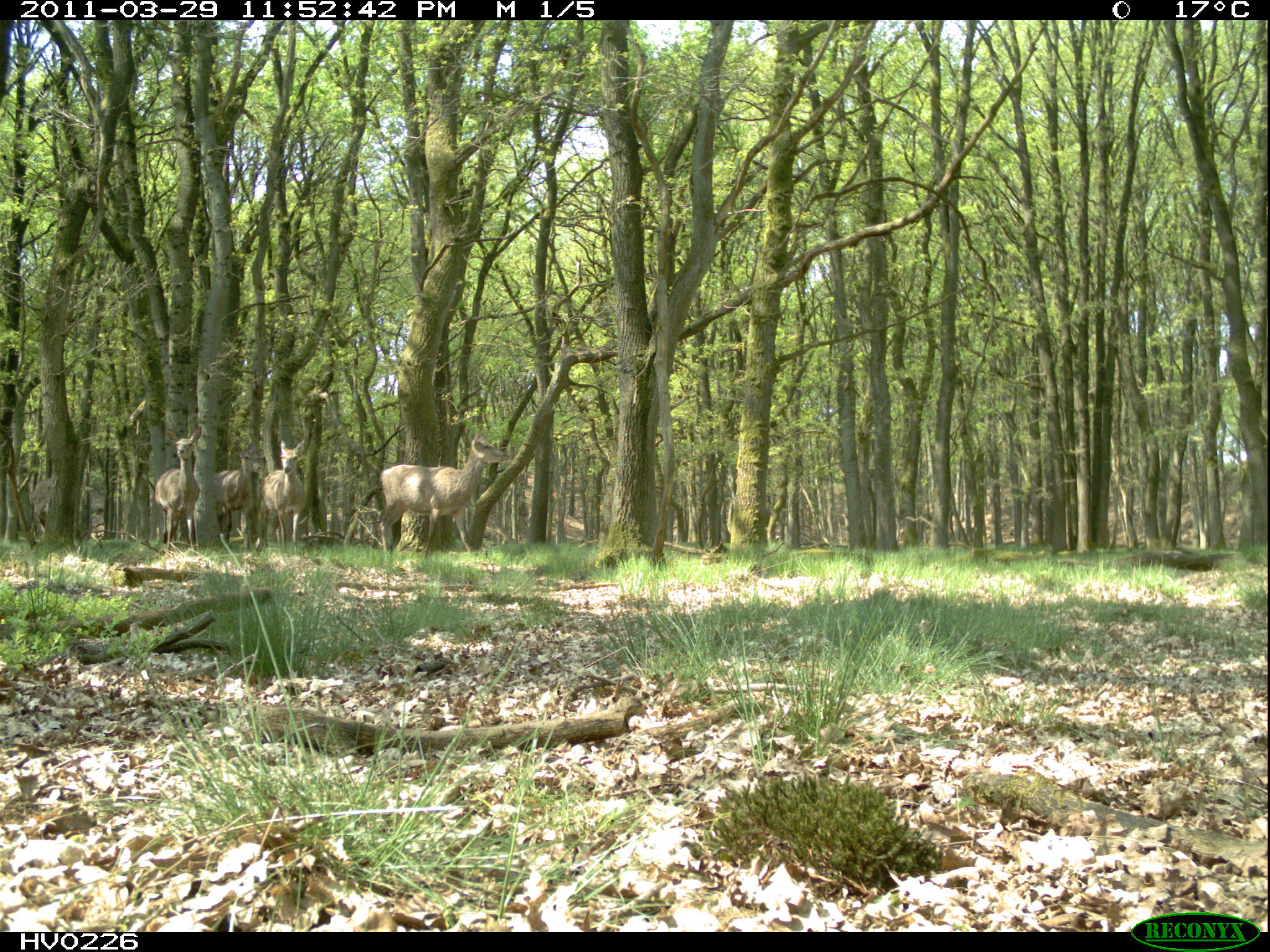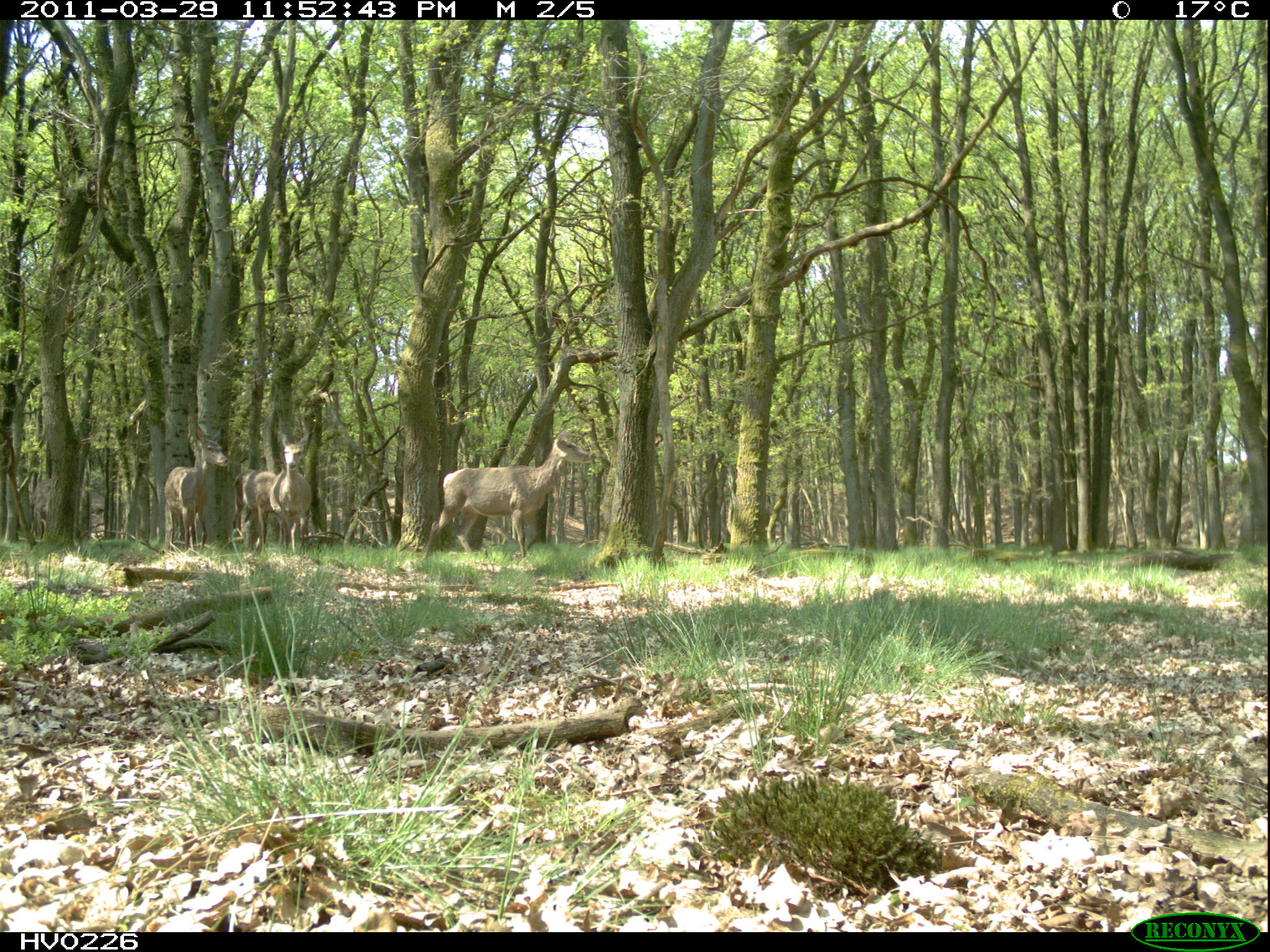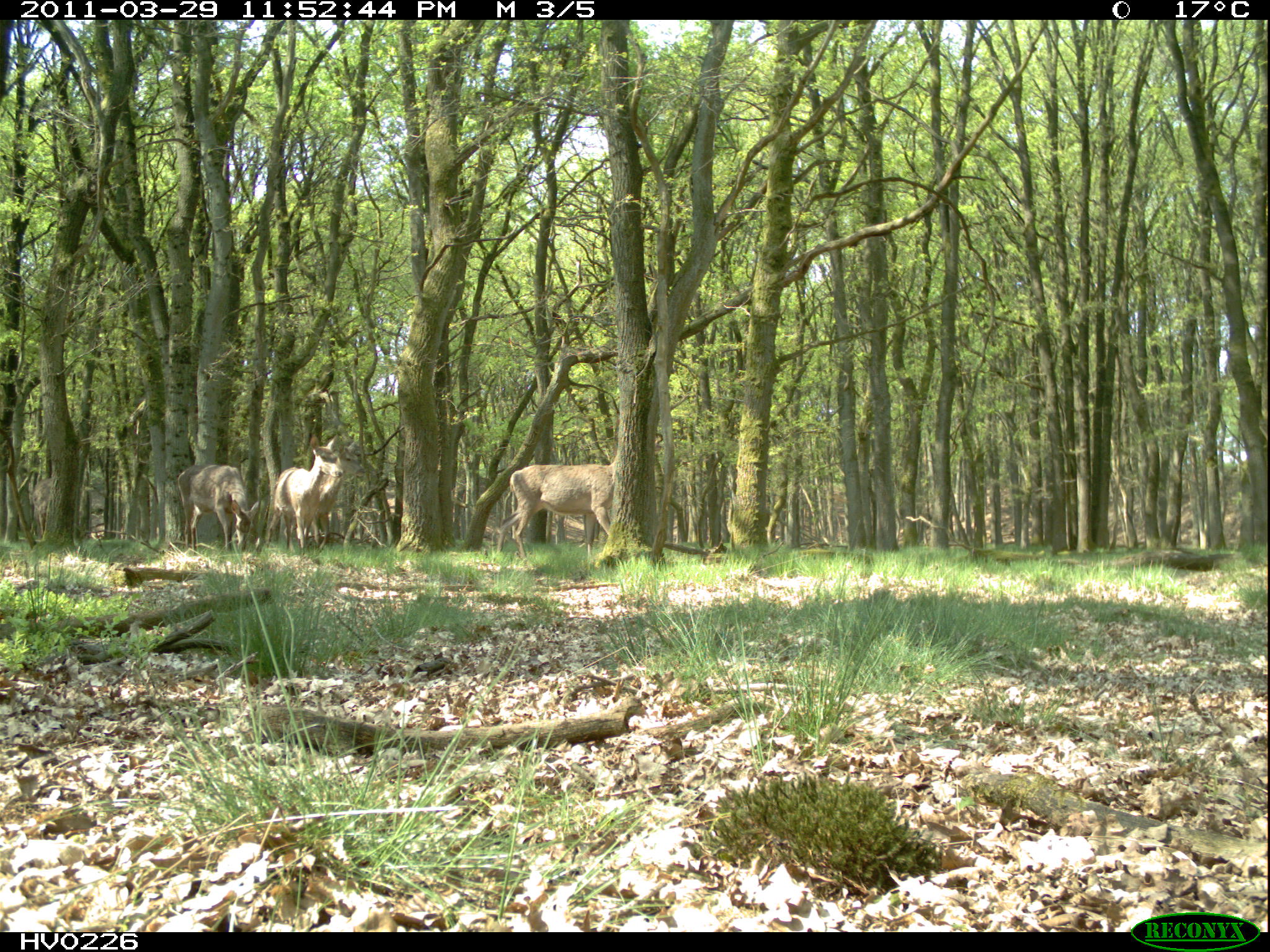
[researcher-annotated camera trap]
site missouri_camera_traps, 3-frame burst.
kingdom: Animalia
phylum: Chordata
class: Mammalia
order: Artiodactyla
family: Cervidae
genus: Cervus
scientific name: Cervus elaphus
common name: red deer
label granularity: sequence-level